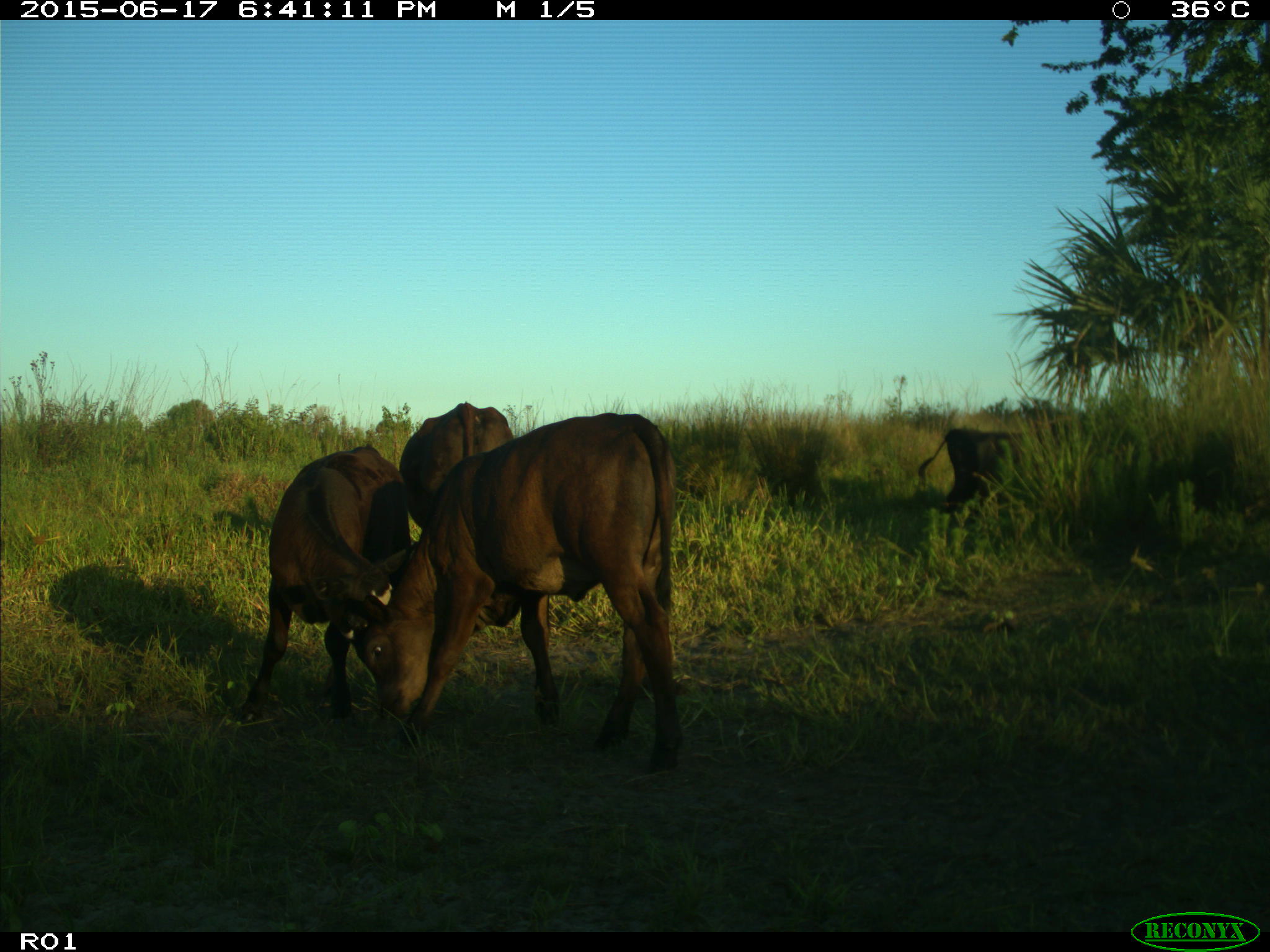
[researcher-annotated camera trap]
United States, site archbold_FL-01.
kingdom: Animalia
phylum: Chordata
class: Mammalia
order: Artiodactyla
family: Bovidae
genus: Bos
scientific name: Bos taurus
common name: domestic cow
Bos taurus (domestic cow).